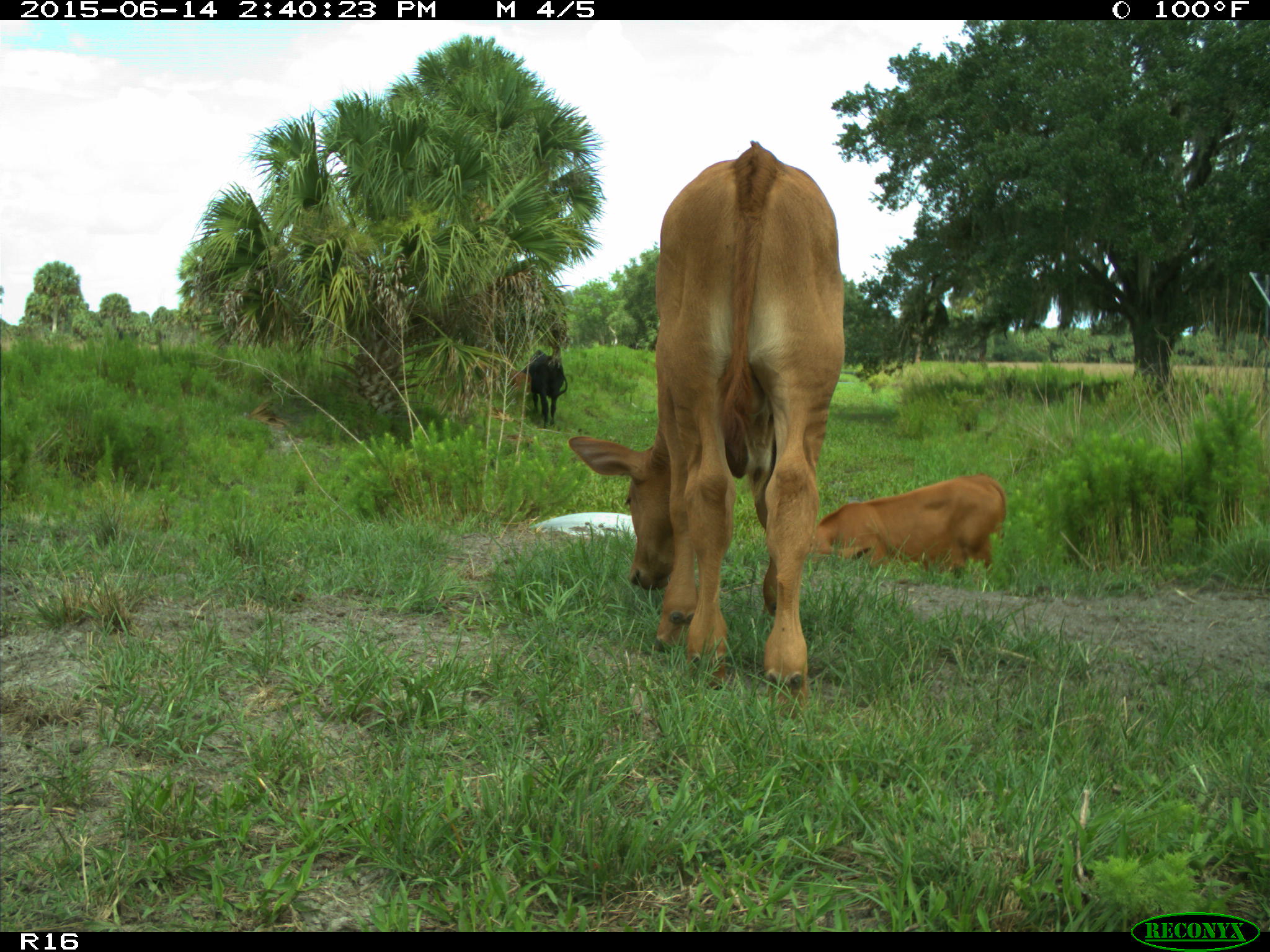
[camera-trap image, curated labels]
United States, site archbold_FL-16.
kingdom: Animalia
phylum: Chordata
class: Mammalia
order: Artiodactyla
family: Bovidae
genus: Bos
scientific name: Bos taurus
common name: domestic cow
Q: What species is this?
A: Bos taurus (domestic cow).